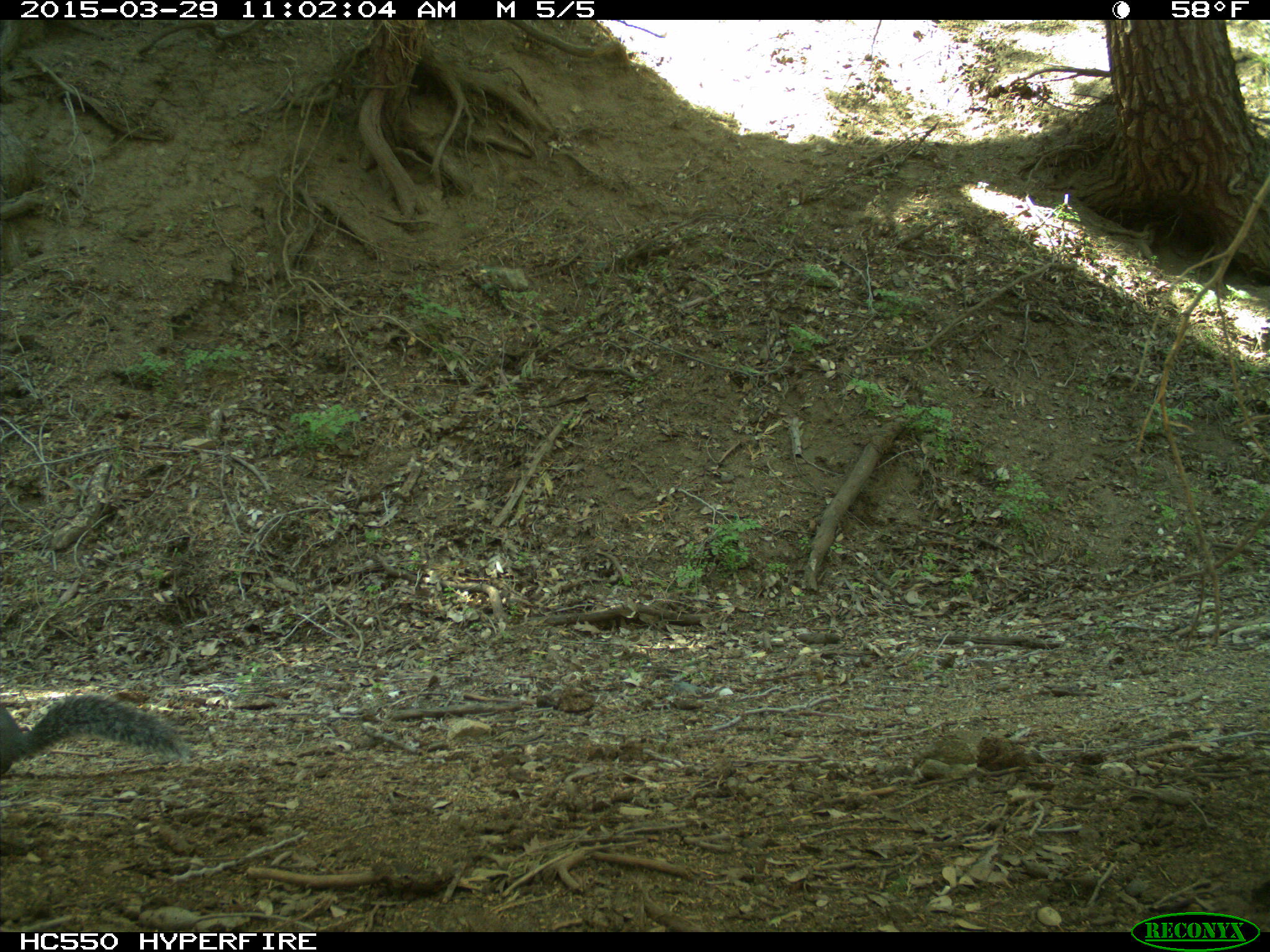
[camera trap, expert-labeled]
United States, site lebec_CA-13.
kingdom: Animalia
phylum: Chordata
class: Mammalia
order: Rodentia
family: Sciuridae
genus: Sciurus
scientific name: Sciurus carolinensis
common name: eastern gray squirrel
Sciurus carolinensis (eastern gray squirrel).